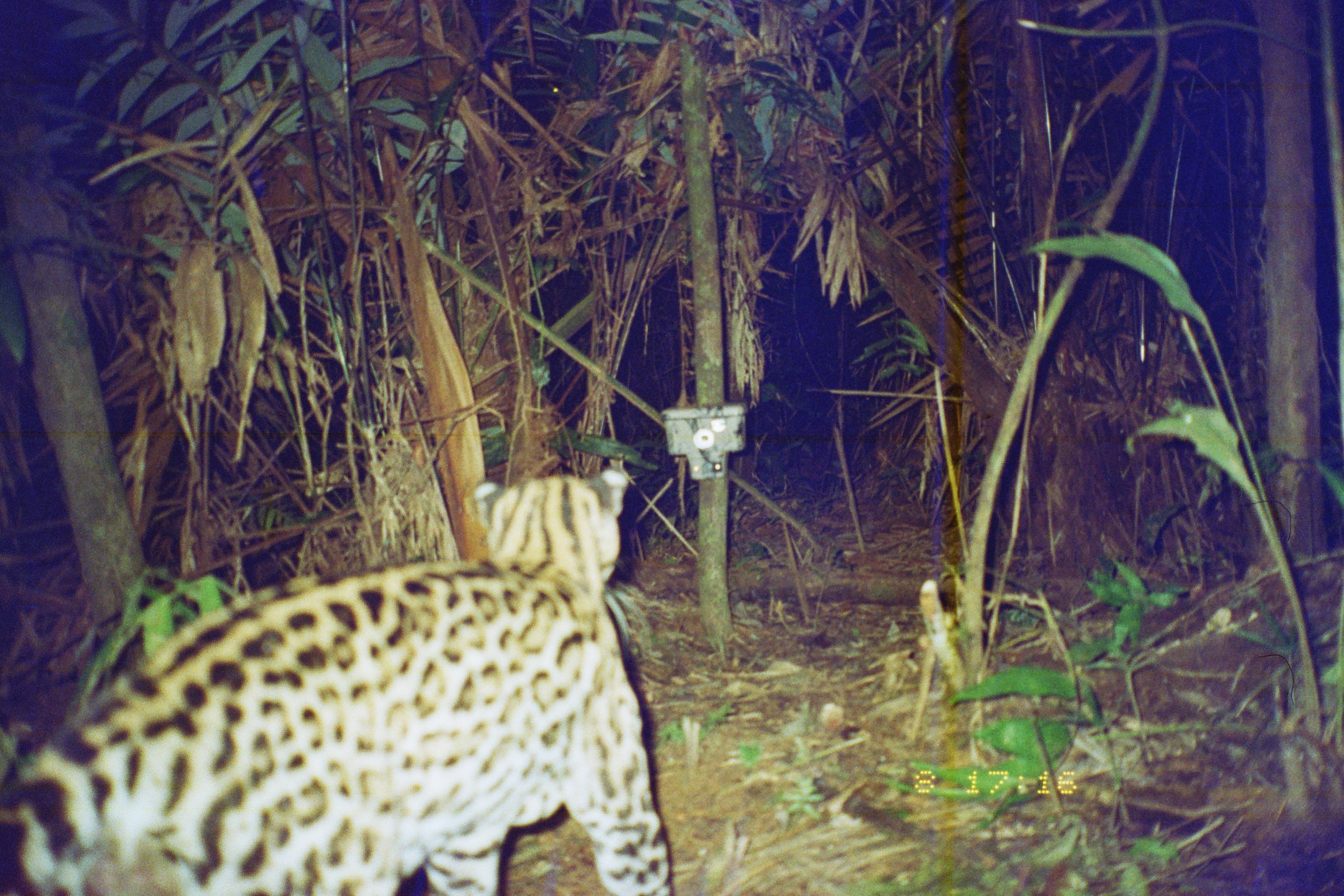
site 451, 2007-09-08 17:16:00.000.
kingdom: Animalia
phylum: Chordata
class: Mammalia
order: Carnivora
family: Felidae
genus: Leopardus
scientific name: Leopardus pardalis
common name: ocelot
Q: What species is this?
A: Leopardus pardalis (ocelot).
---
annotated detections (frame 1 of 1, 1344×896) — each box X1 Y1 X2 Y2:
leopardus pardalis: 0 458 676 893